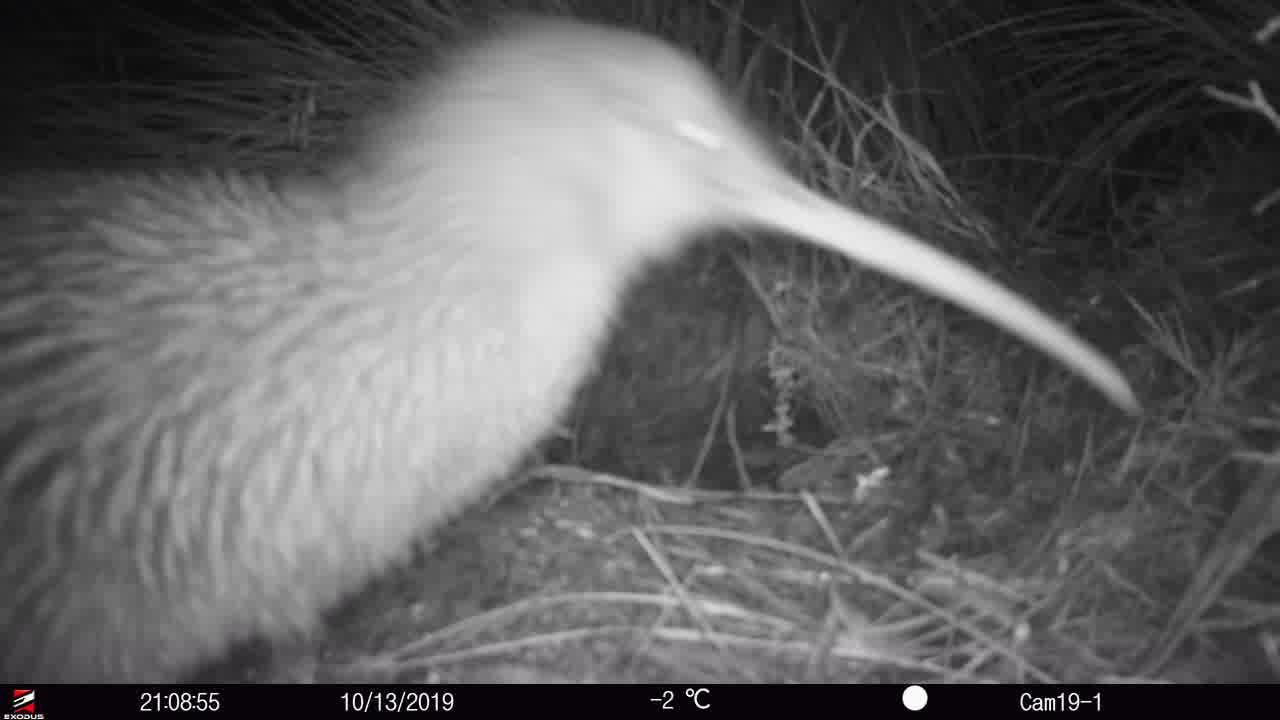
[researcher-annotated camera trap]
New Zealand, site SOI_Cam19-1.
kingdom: Animalia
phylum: Chordata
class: Aves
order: Apterygiformes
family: Apterygidae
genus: Apteryx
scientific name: Apteryx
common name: kiwi